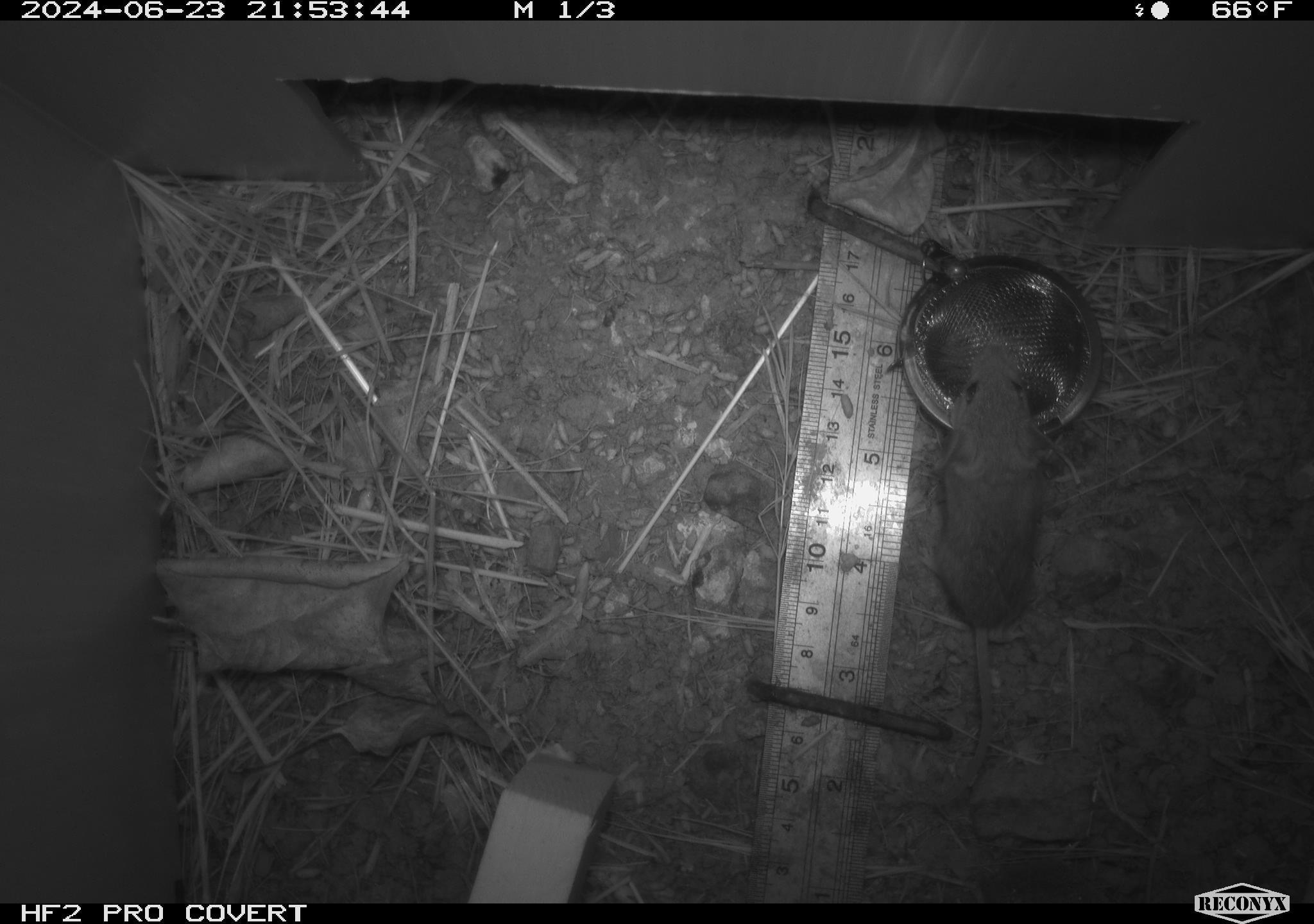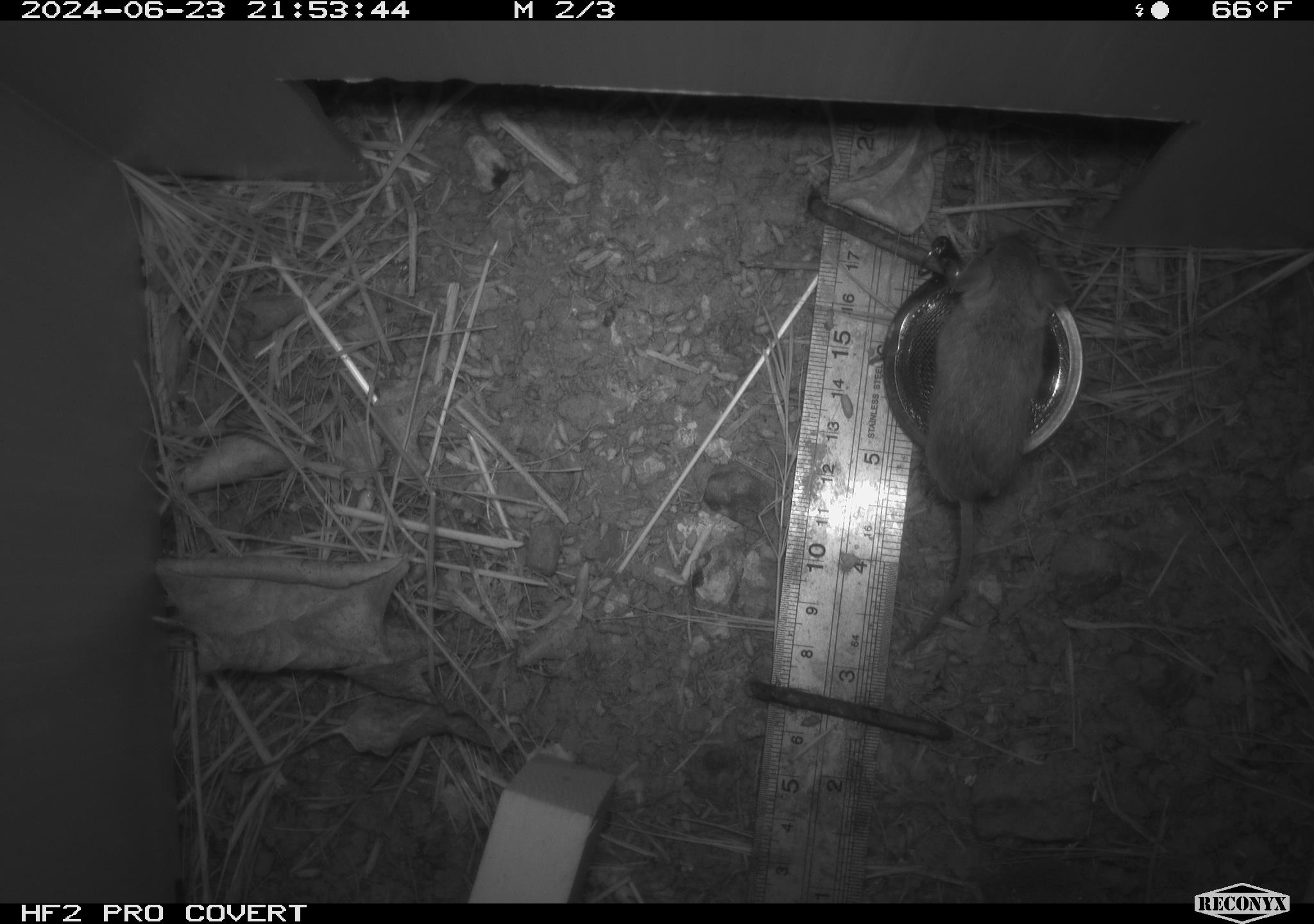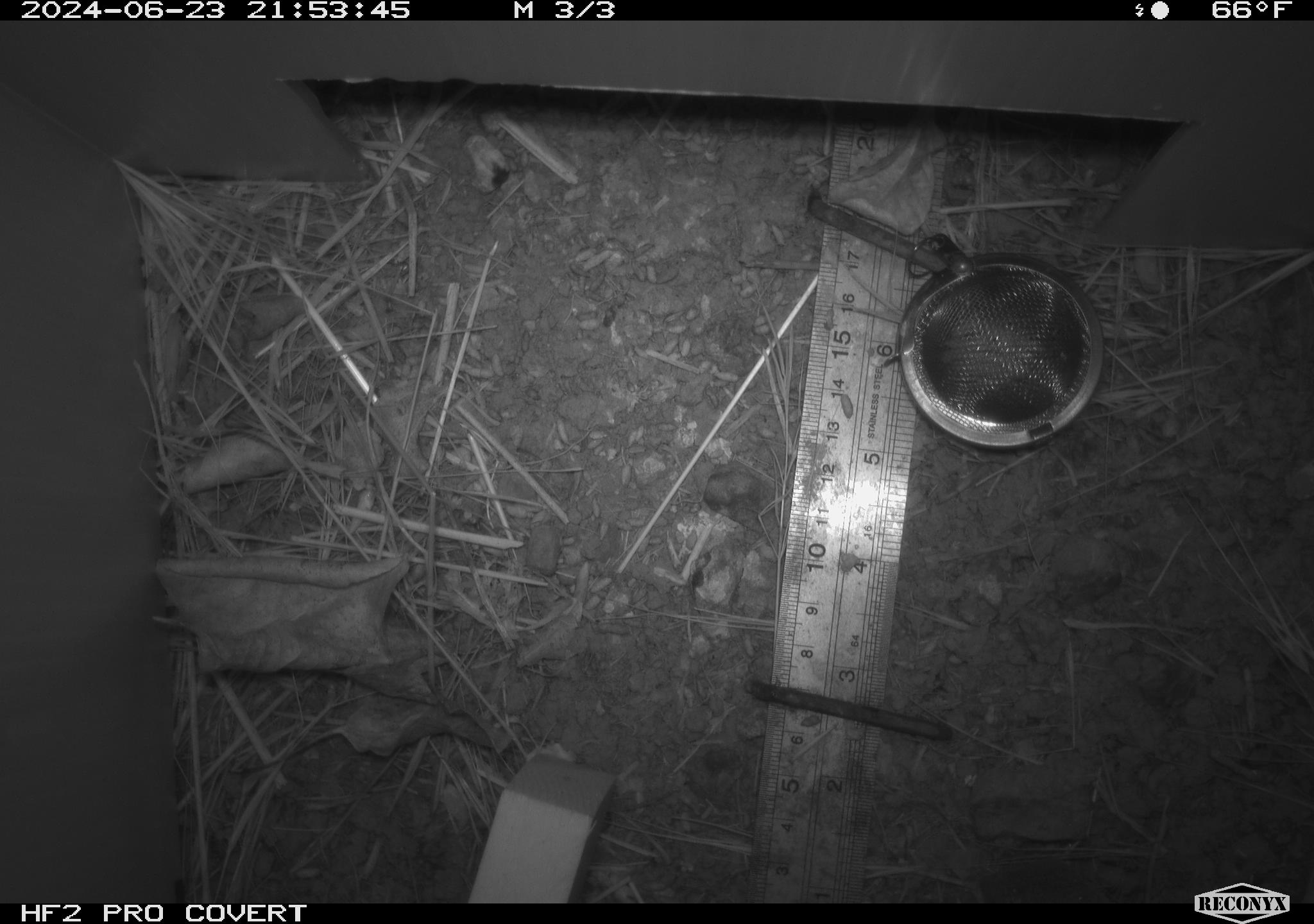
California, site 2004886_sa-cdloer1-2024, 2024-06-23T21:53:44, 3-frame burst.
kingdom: Animalia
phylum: Chordata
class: Mammalia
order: Rodentia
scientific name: Rodentia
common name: mouse species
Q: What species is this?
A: Mouse species (Rodentia).